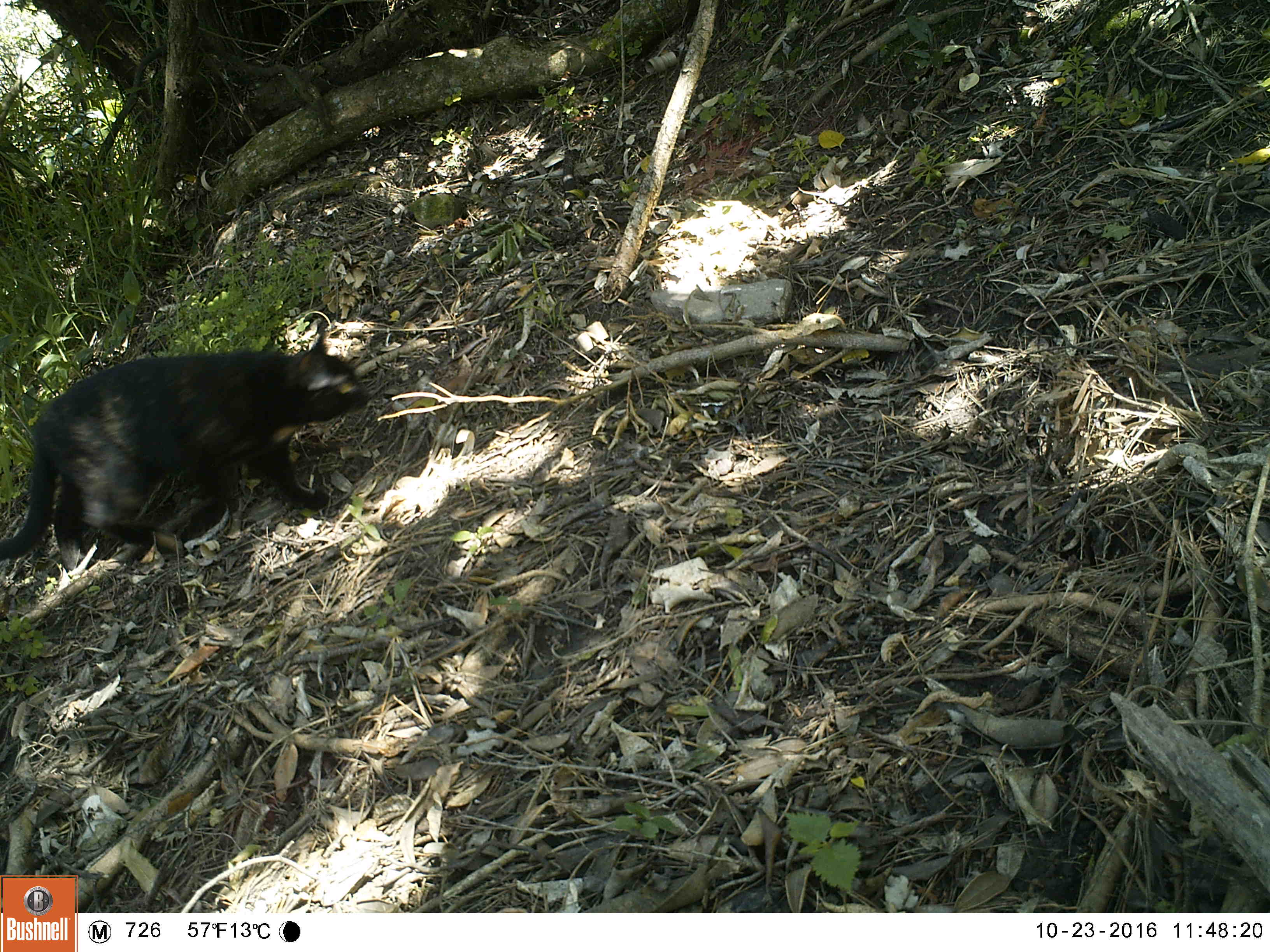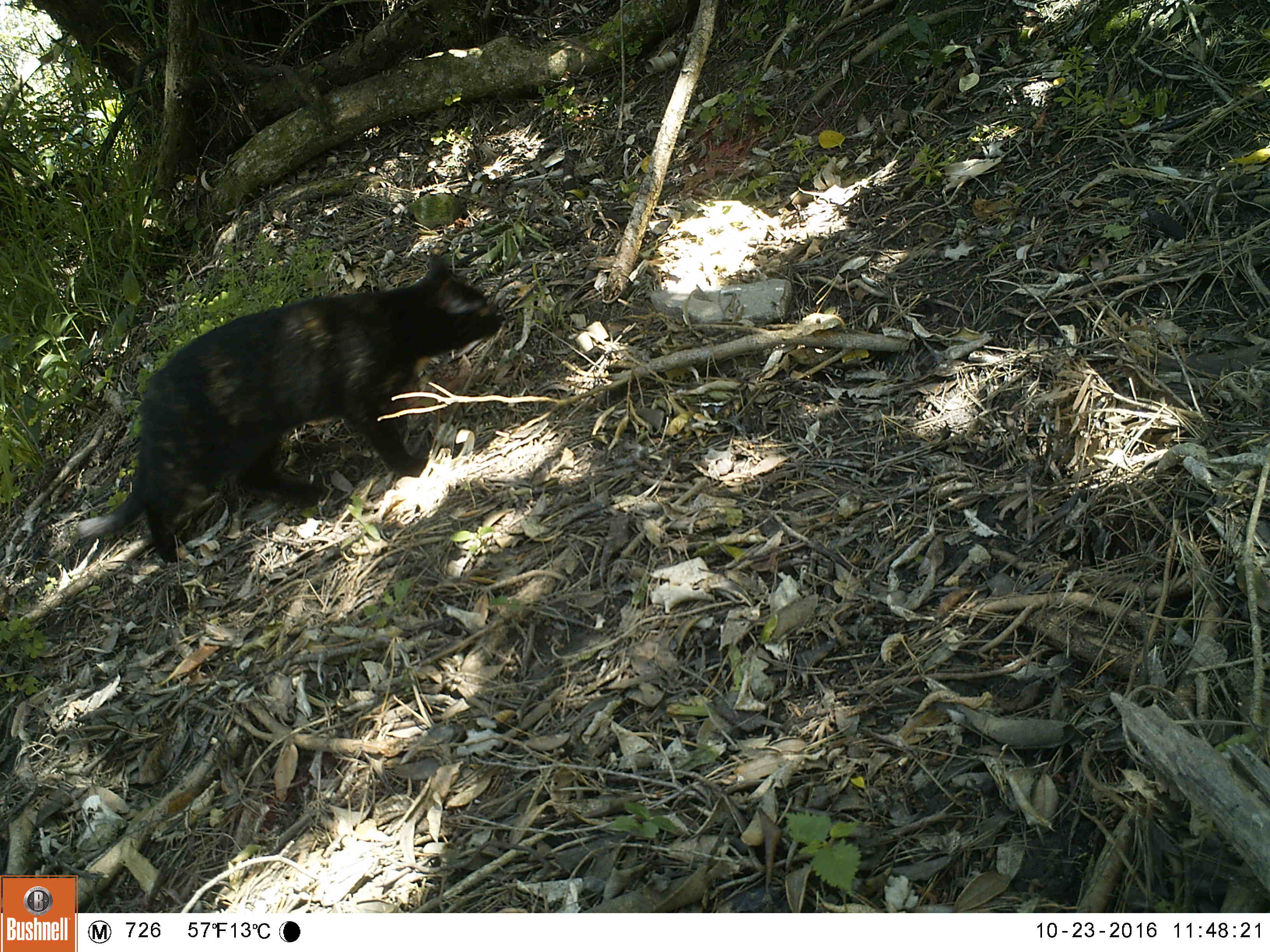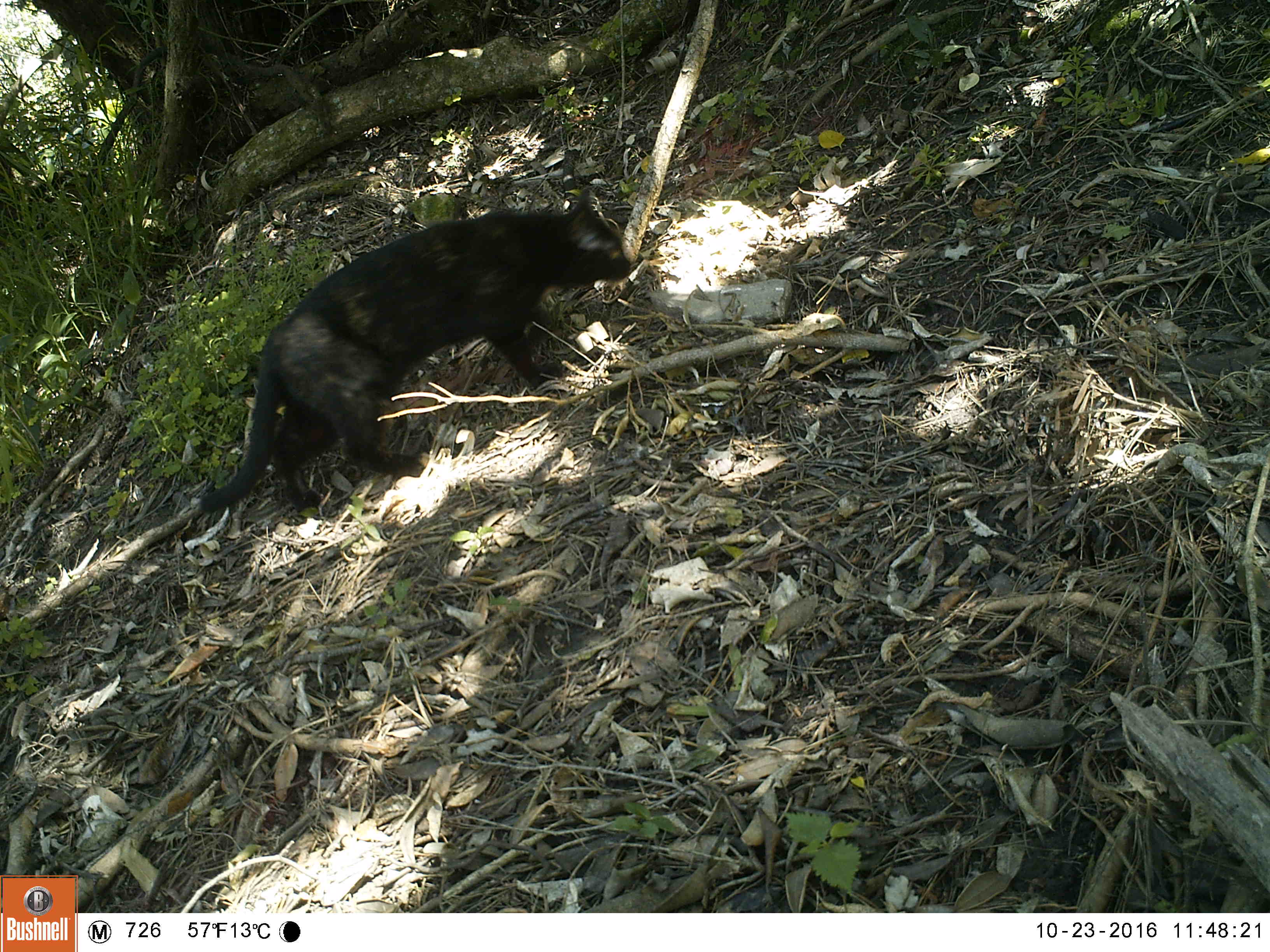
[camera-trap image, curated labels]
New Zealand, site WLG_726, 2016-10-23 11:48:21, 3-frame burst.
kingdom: Animalia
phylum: Chordata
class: Mammalia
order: Carnivora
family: Felidae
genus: Felis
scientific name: Felis catus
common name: domestic cat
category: cat